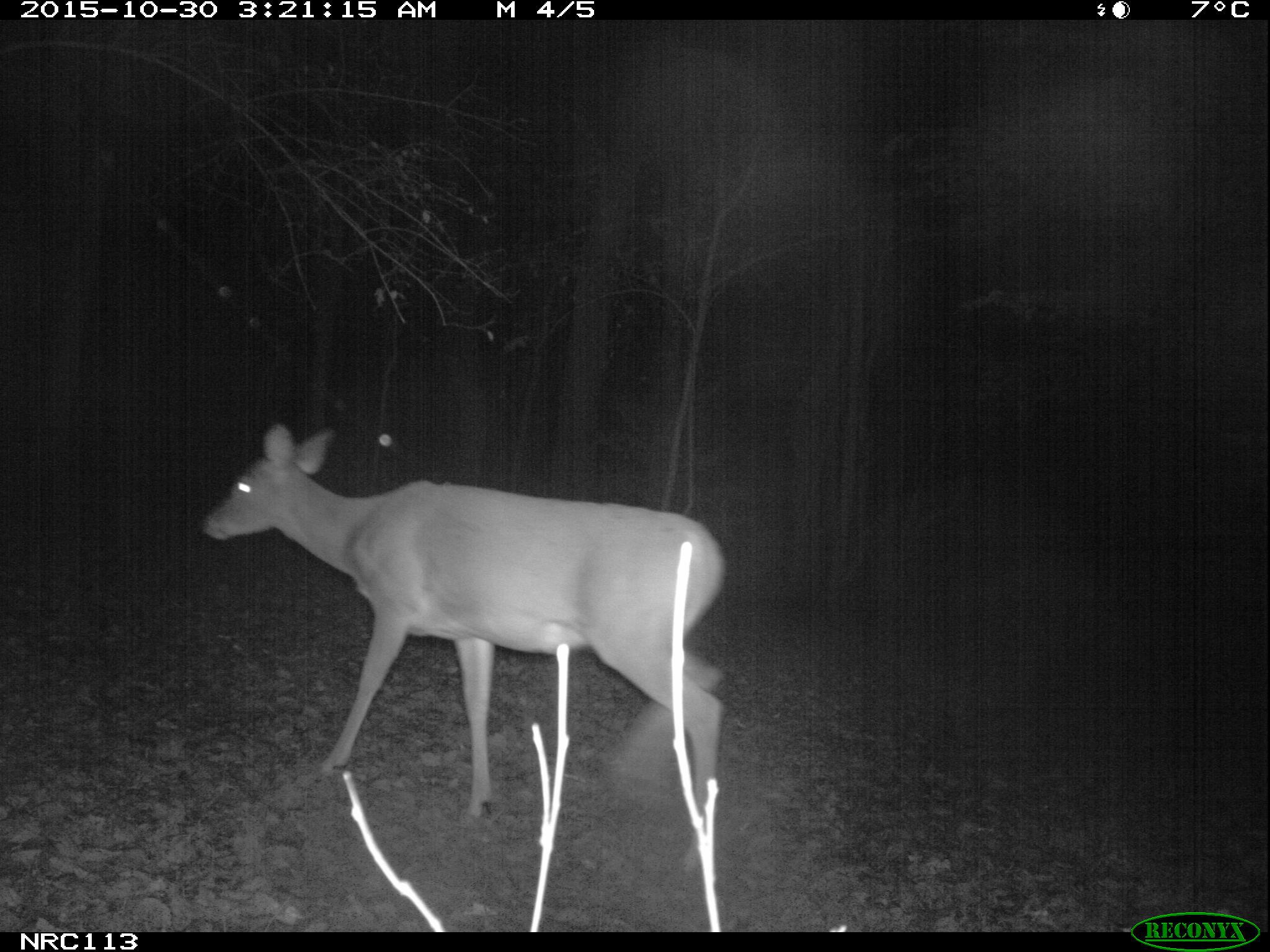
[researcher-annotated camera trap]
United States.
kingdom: Animalia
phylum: Chordata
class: Mammalia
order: Artiodactyla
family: Cervidae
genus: Odocoileus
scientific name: Odocoileus virginianus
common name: white-tailed deer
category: White Tailed Deer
White Tailed Deer (white-tailed deer) (Odocoileus virginianus).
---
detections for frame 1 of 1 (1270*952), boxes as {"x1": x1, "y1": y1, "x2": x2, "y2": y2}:
White Tailed Deer: {"x1": 191, "y1": 414, "x2": 731, "y2": 870}